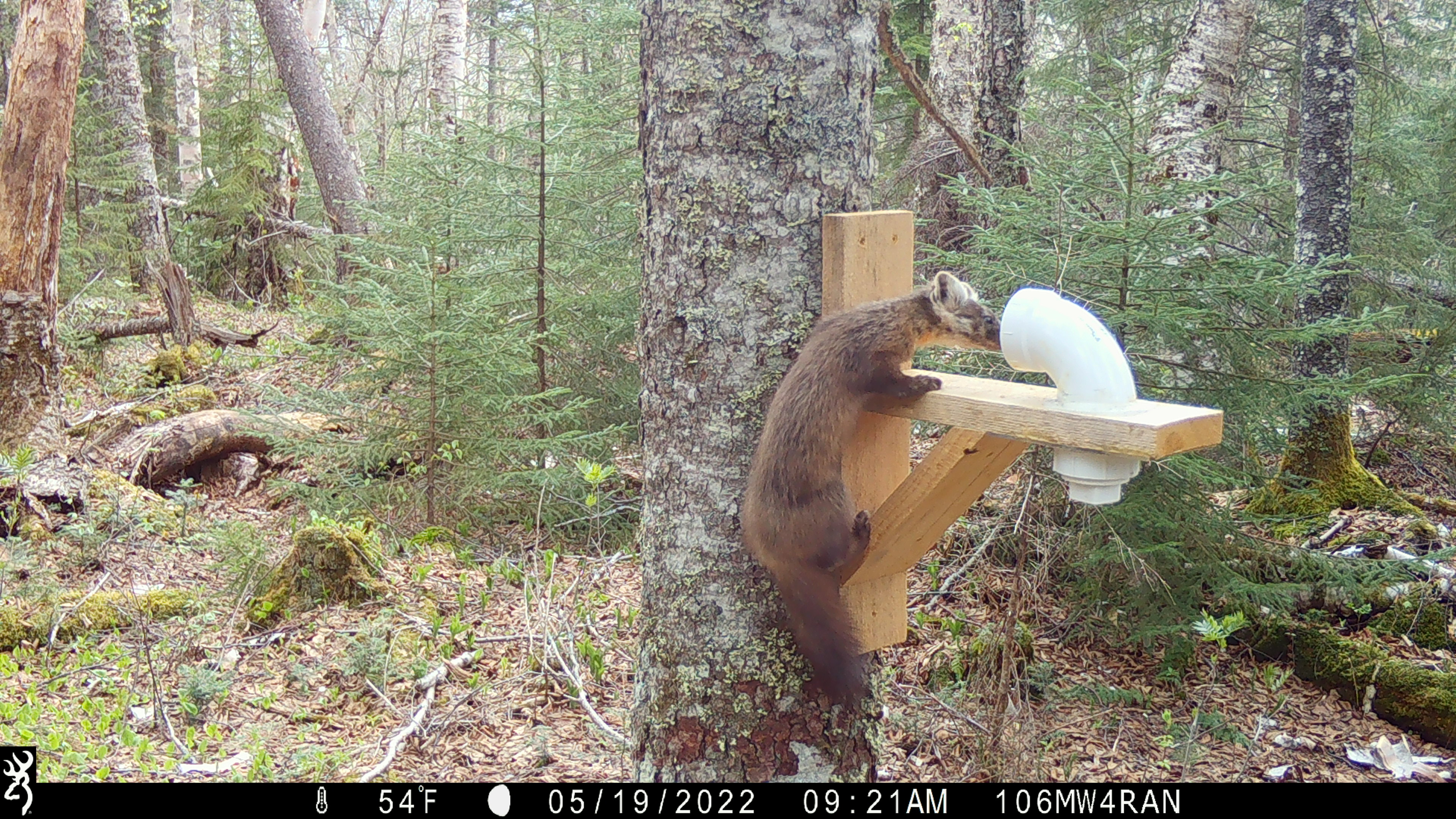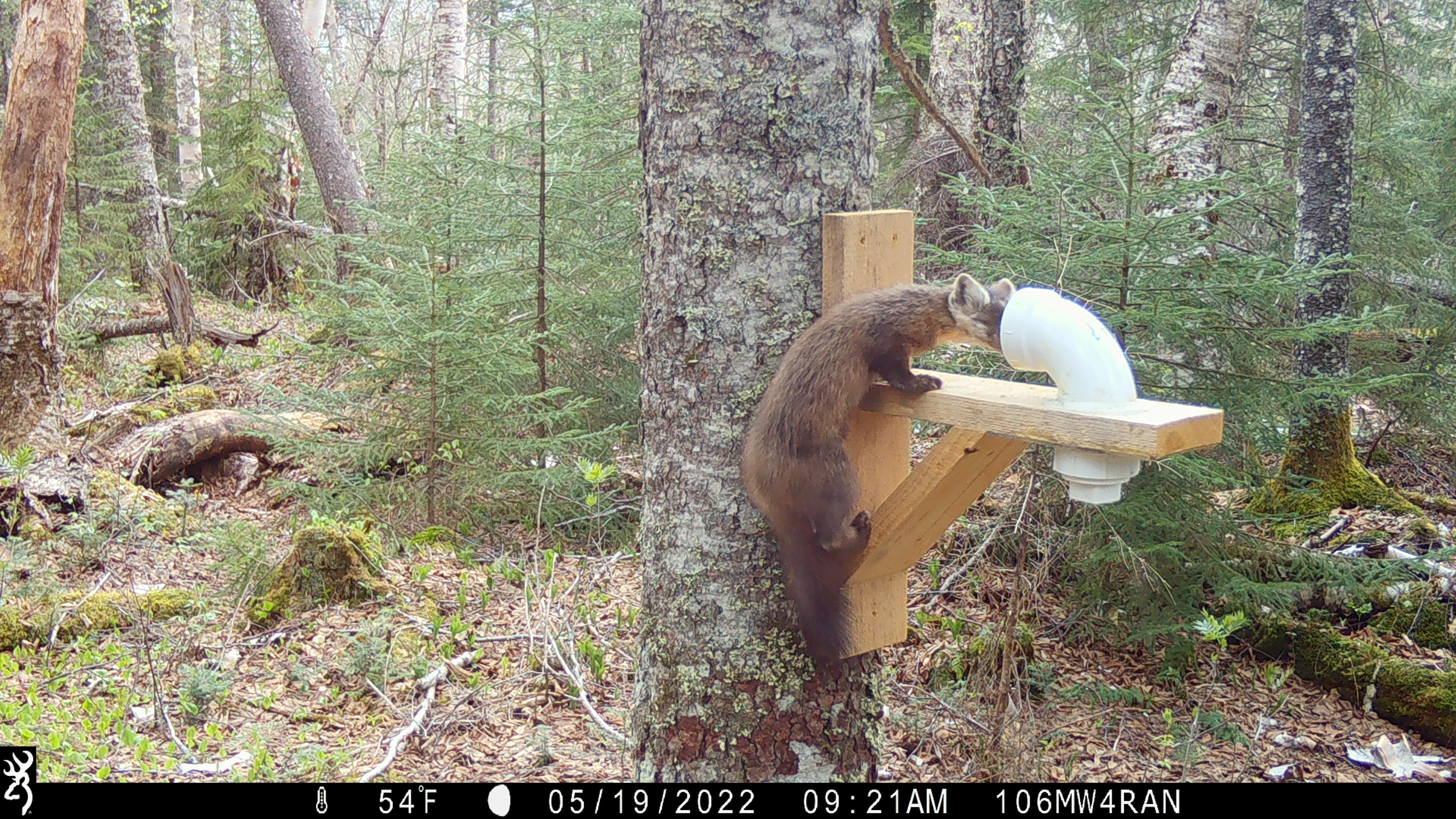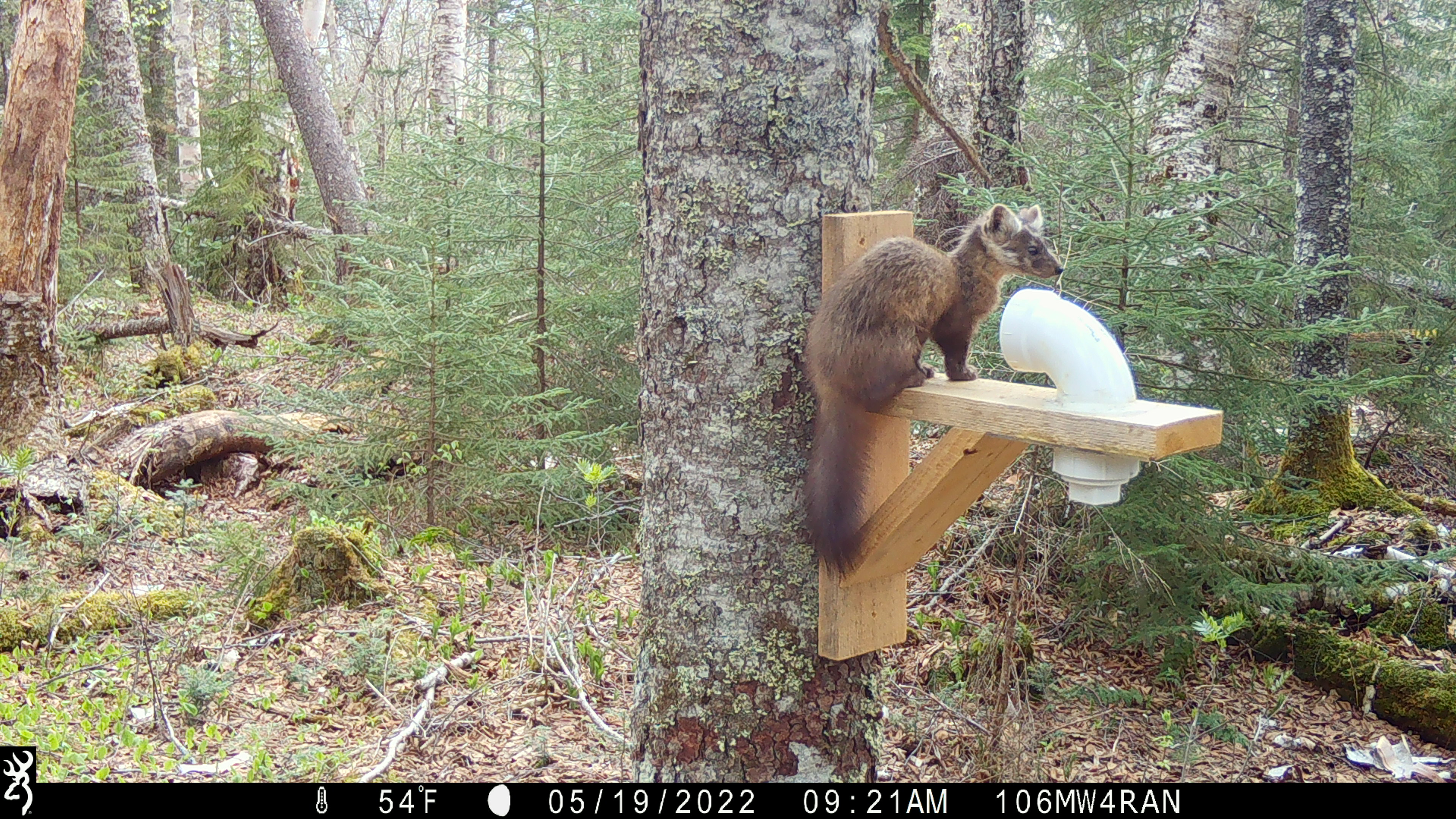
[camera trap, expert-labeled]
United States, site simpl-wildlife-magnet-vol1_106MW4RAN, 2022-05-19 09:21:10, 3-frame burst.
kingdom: Animalia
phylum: Chordata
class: Mammalia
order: Carnivora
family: Mustelidae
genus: Martes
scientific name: Martes americana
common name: american marten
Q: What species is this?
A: American marten (Martes americana).